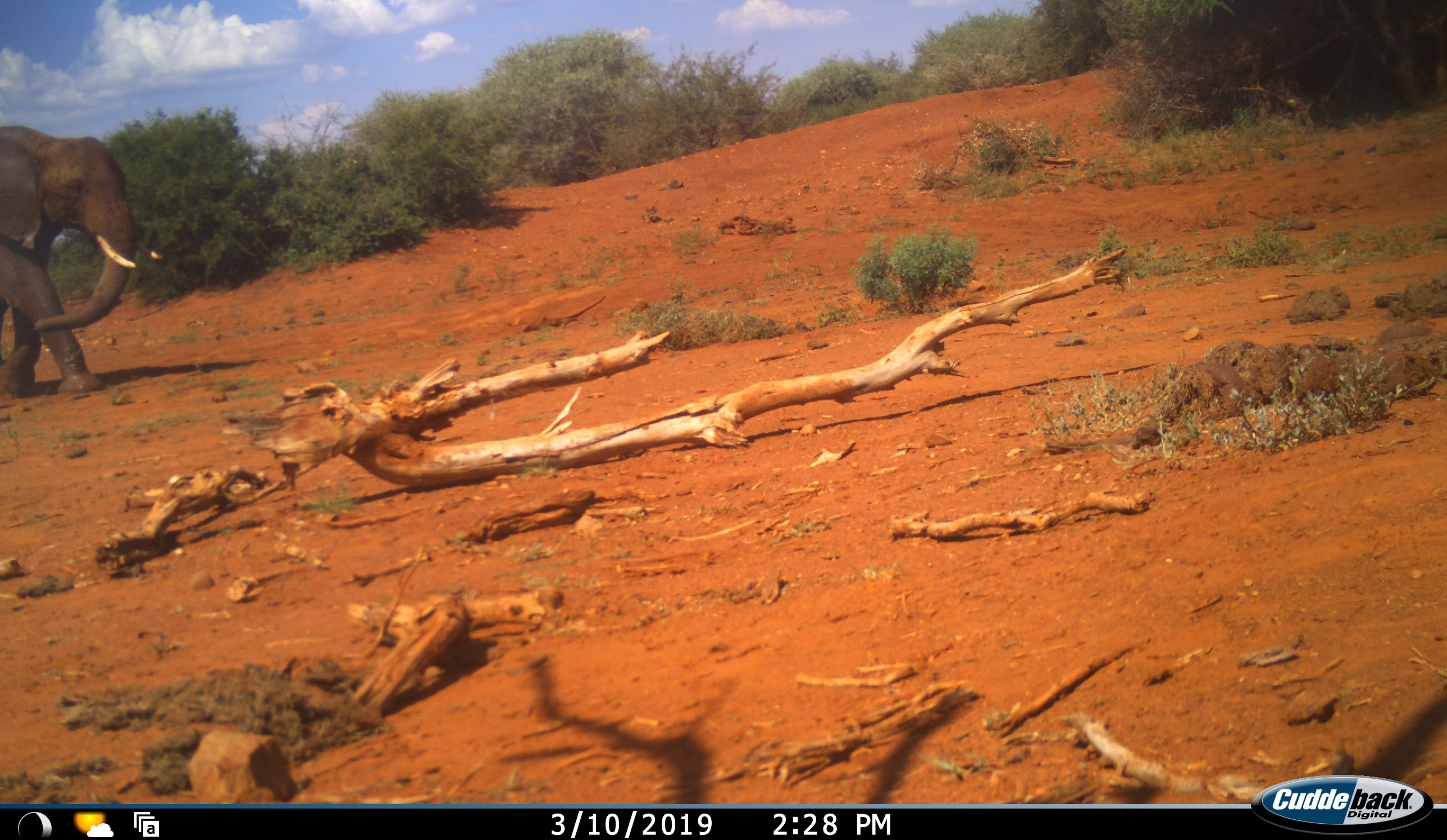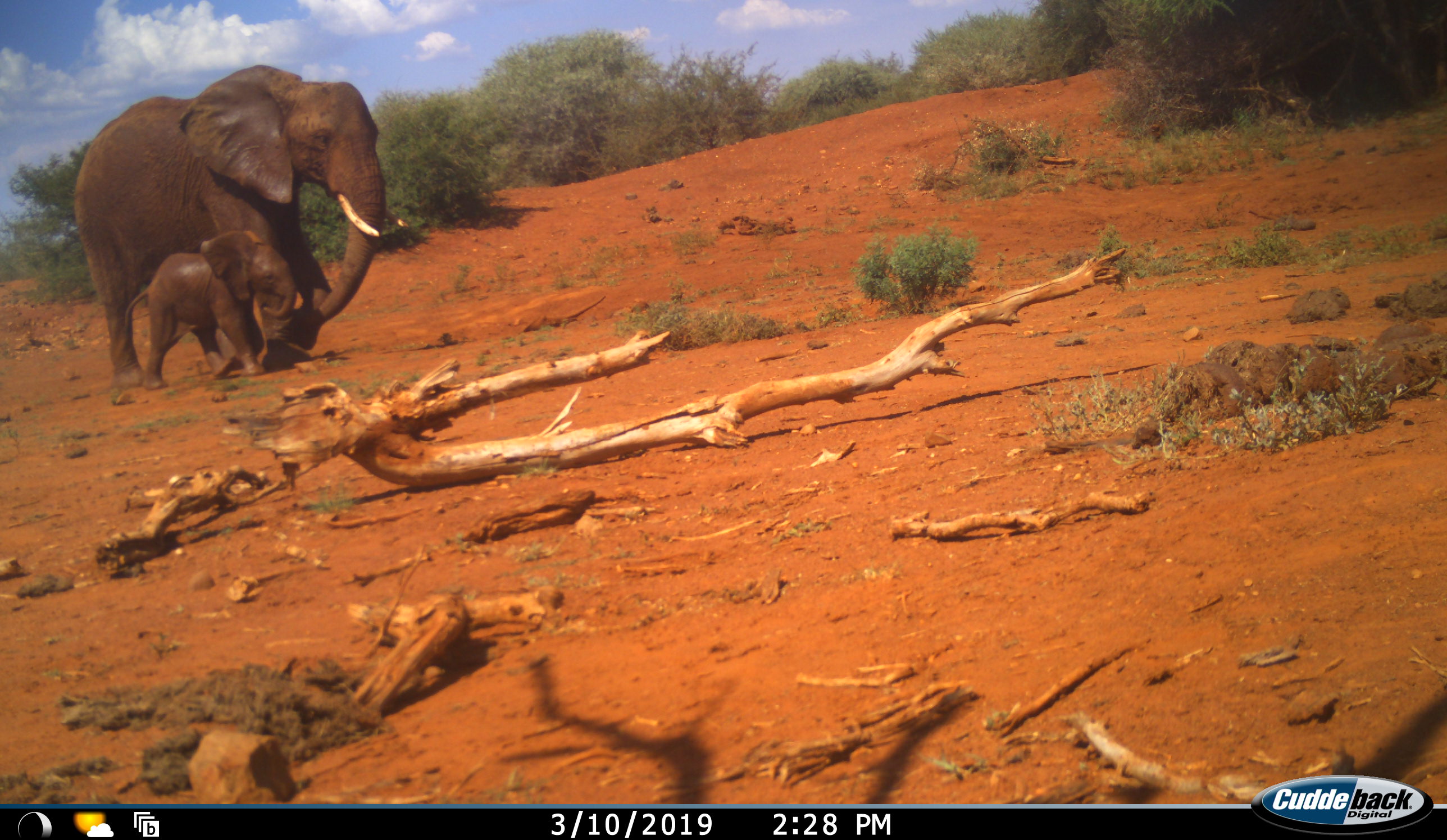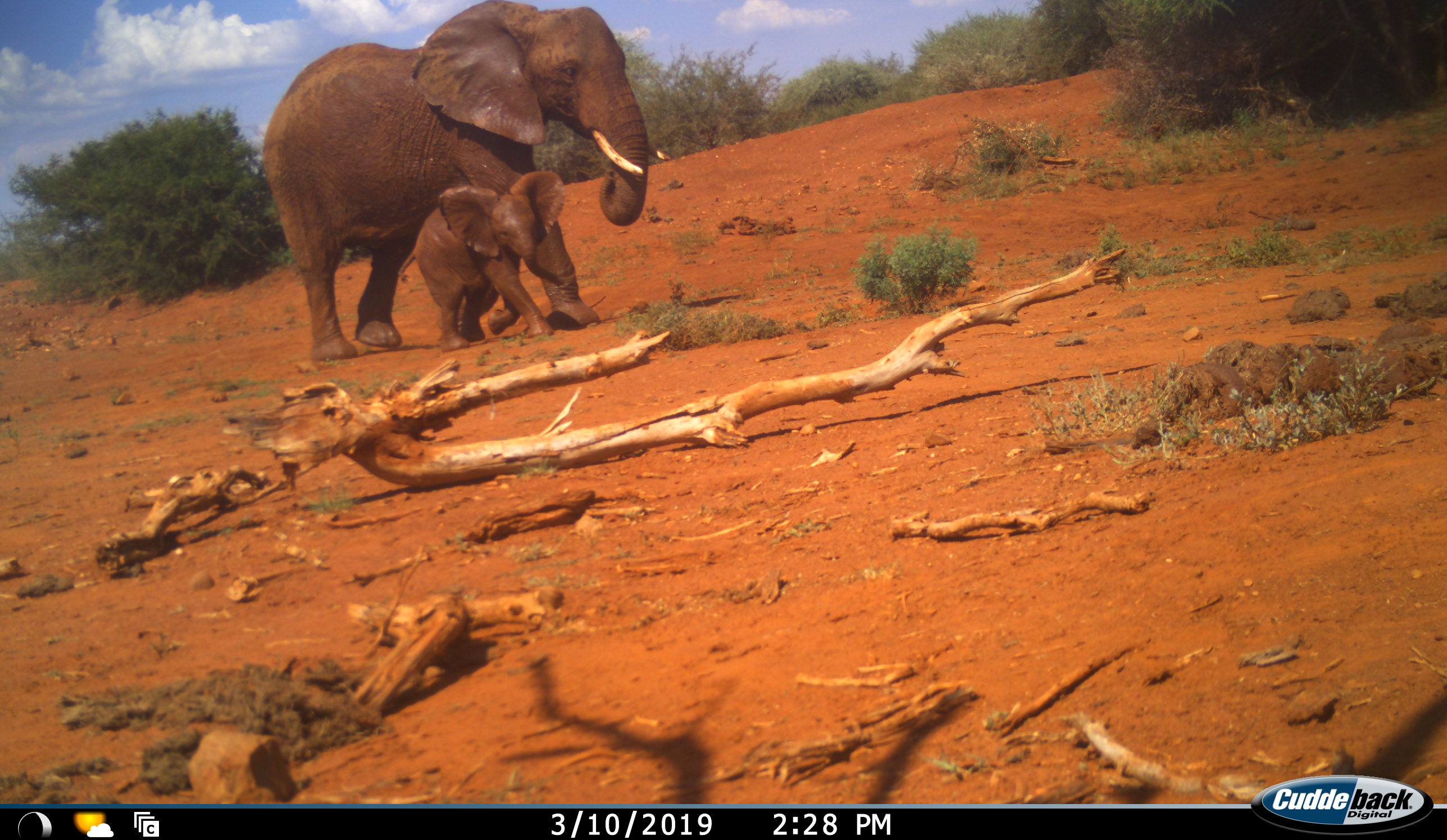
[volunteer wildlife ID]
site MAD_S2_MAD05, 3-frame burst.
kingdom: Animalia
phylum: Chordata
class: Mammalia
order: Proboscidea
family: Elephantidae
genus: Loxodonta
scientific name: Loxodonta africana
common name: african bush elephant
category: elephant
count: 2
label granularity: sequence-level